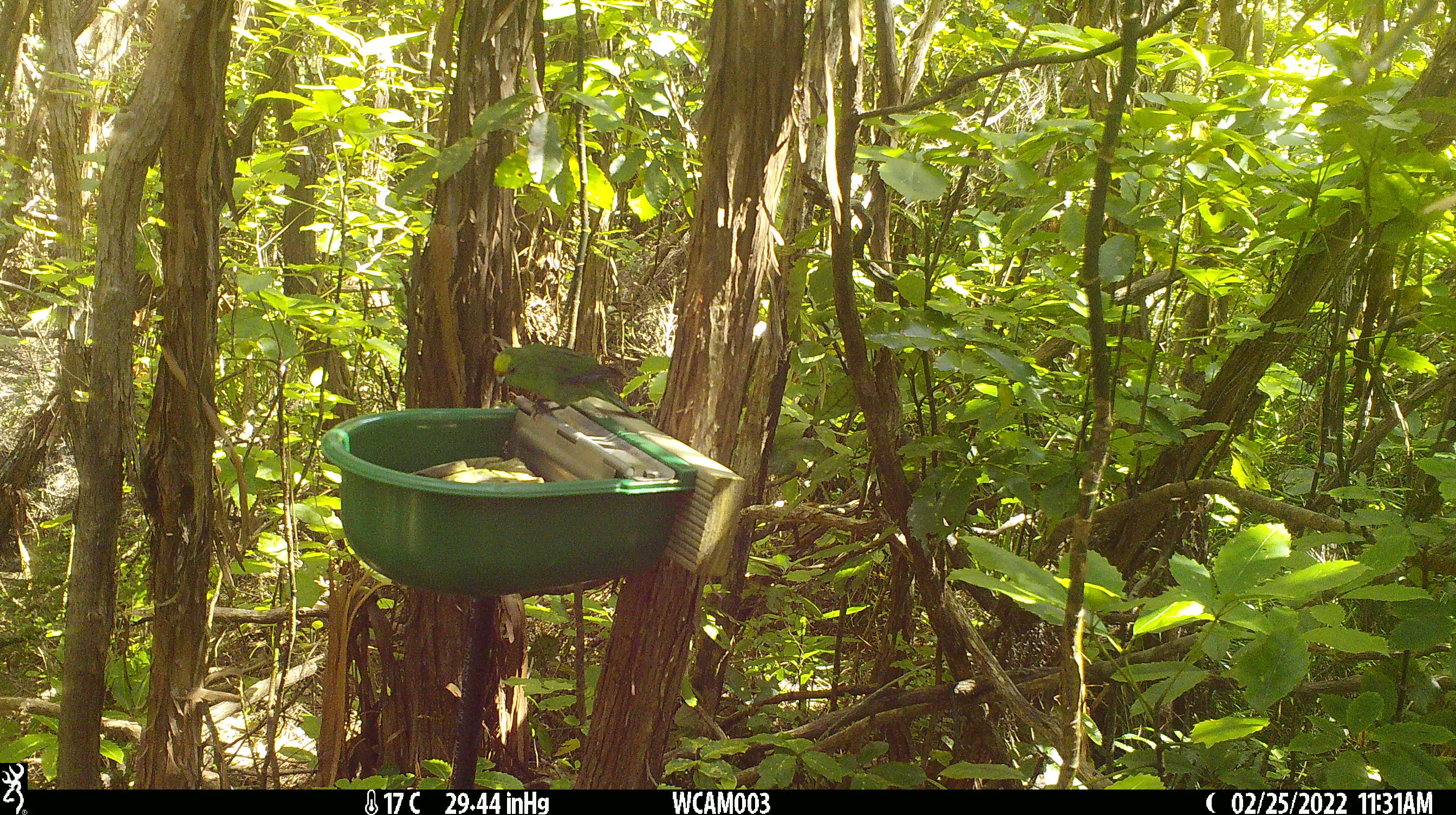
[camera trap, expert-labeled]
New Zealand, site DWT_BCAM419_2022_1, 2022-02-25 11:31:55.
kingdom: Animalia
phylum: Chordata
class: Aves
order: Psittaciformes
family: Psittaculidae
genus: Cyanoramphus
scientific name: Cyanoramphus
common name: parakeet